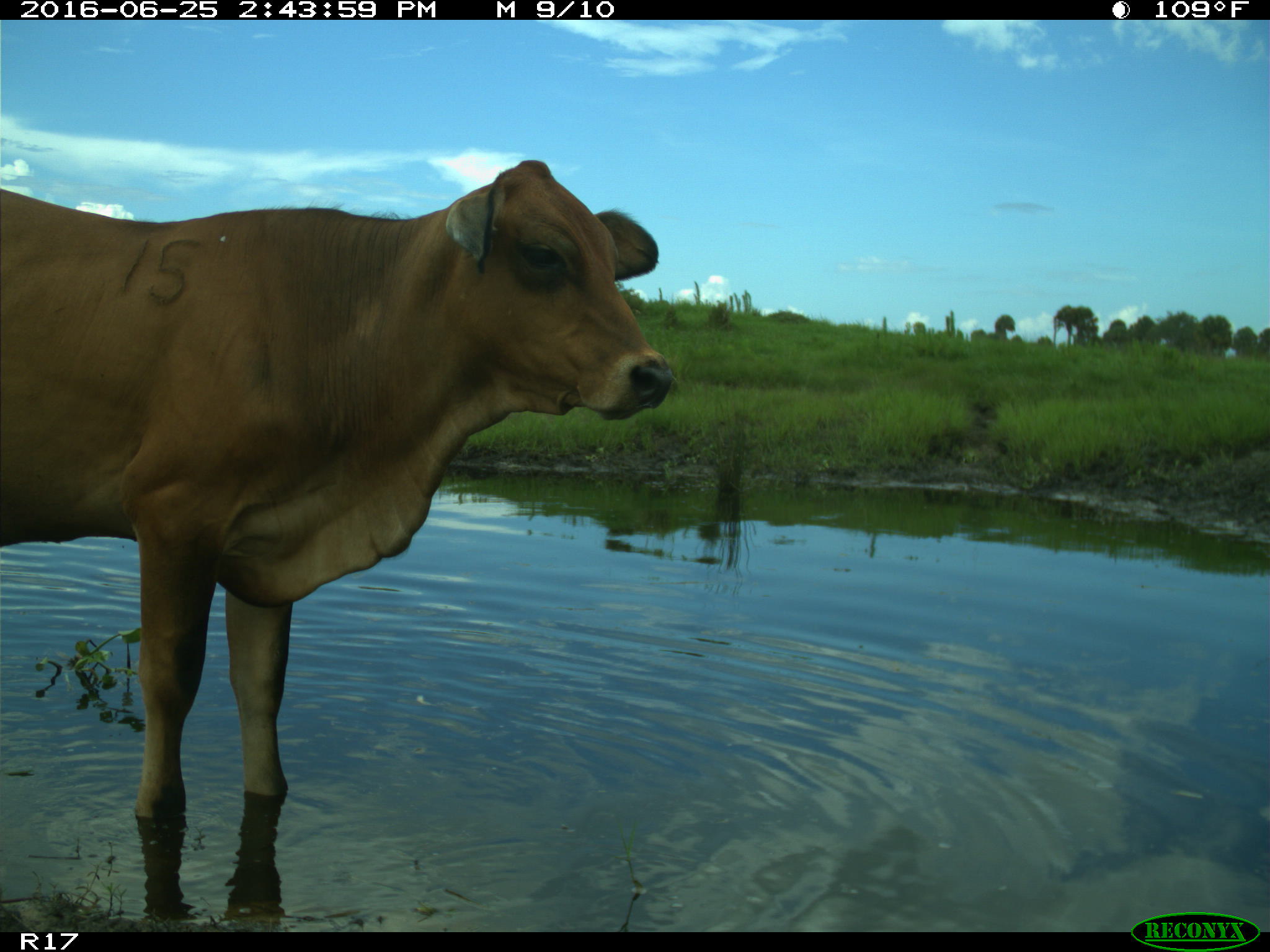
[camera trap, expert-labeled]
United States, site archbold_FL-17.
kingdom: Animalia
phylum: Chordata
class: Mammalia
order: Artiodactyla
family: Bovidae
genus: Bos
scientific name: Bos taurus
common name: domestic cow